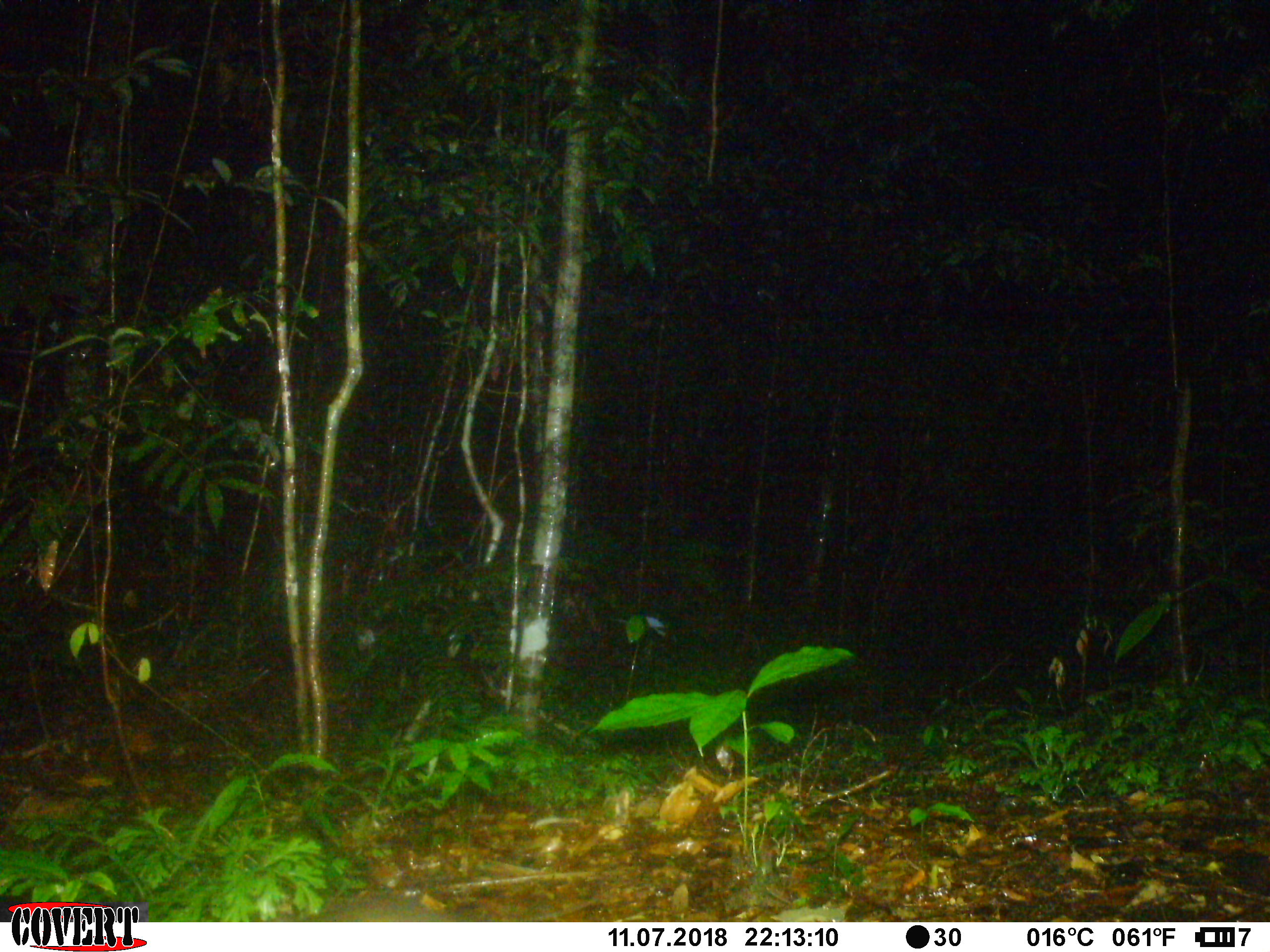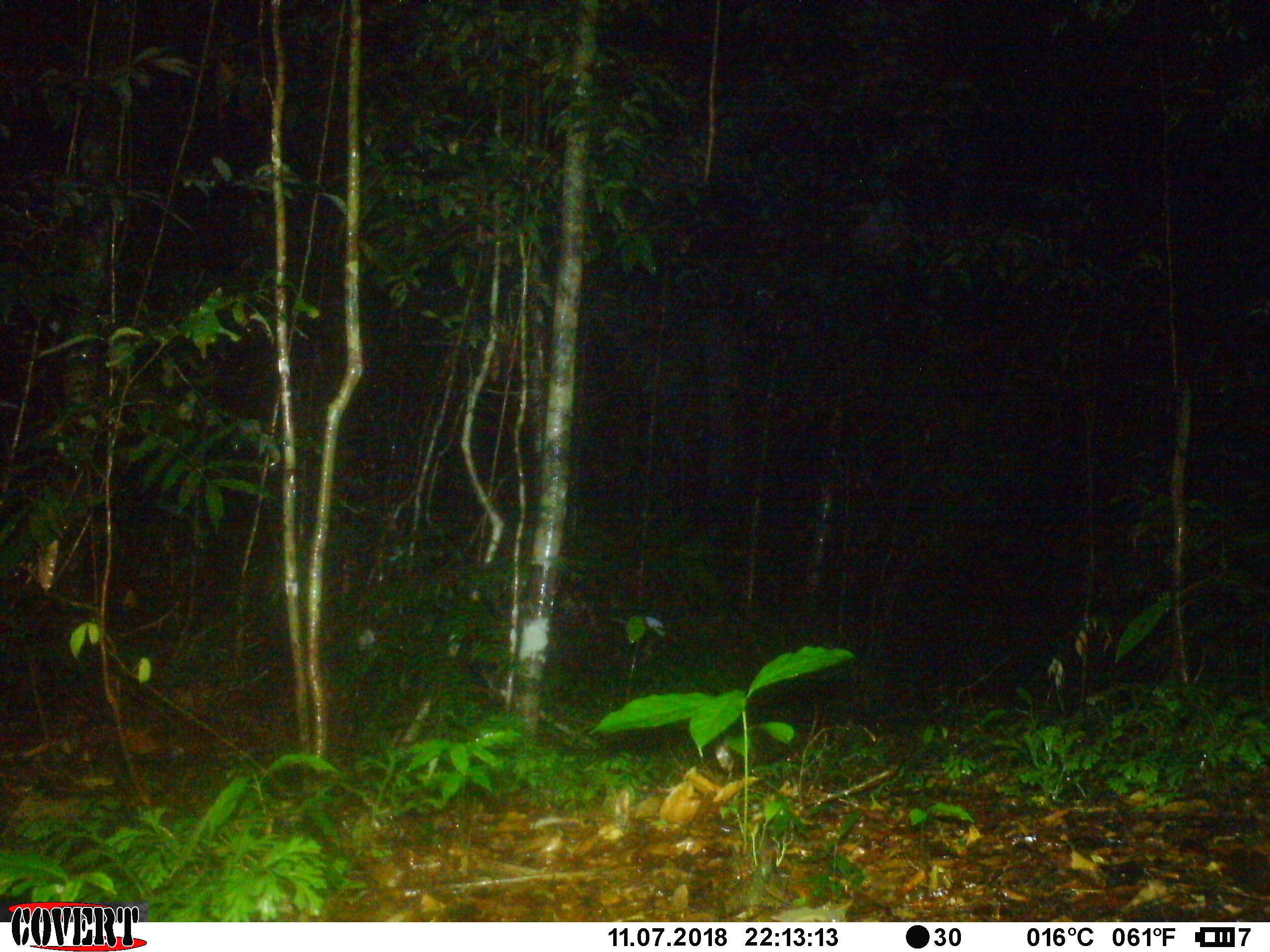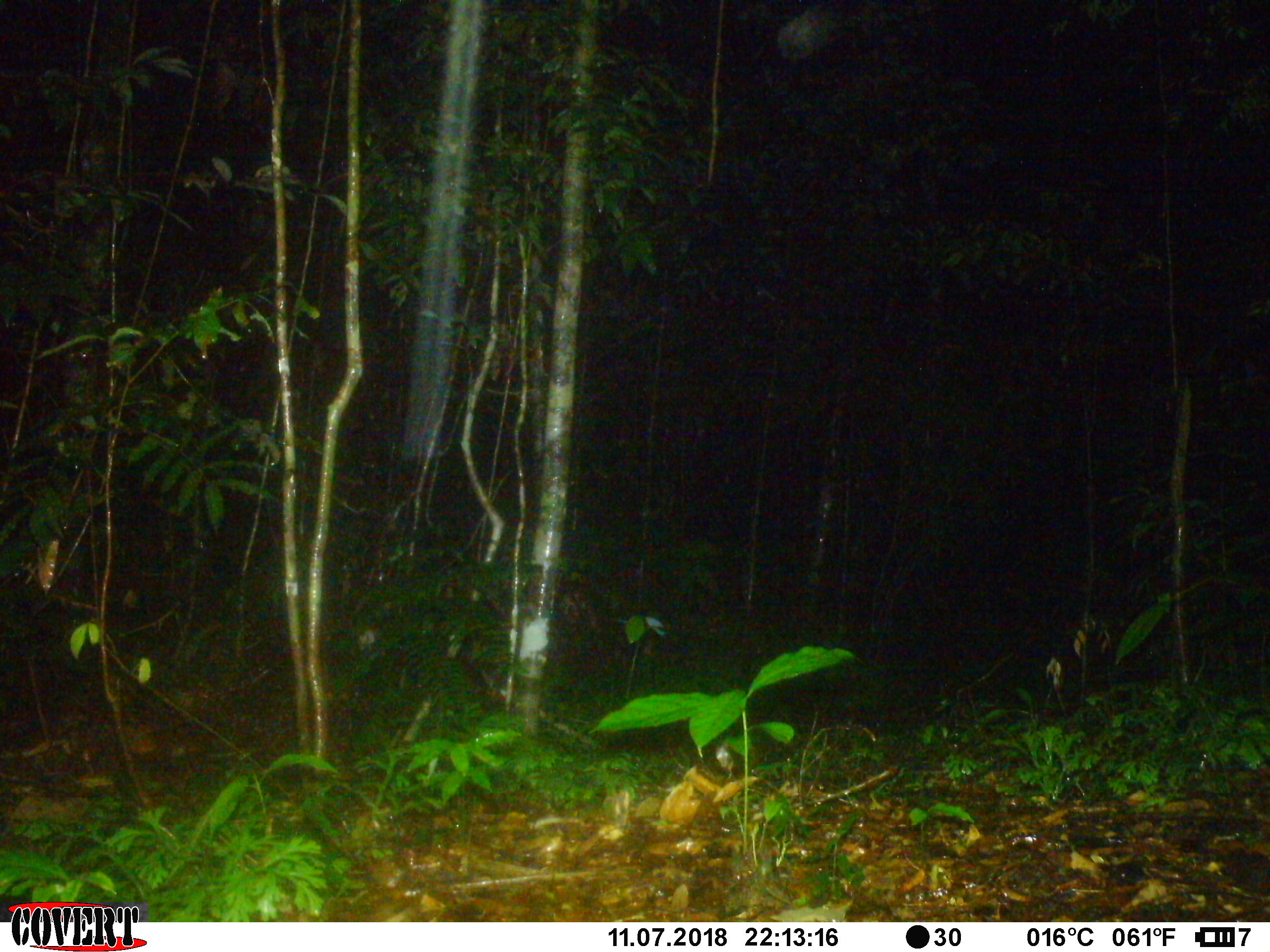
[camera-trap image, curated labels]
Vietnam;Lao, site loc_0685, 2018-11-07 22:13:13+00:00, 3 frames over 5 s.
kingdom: Animalia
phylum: Chordata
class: Mammalia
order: Rodentia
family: Muridae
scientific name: Muridae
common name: old-world mice and rats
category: unidentified murid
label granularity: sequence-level